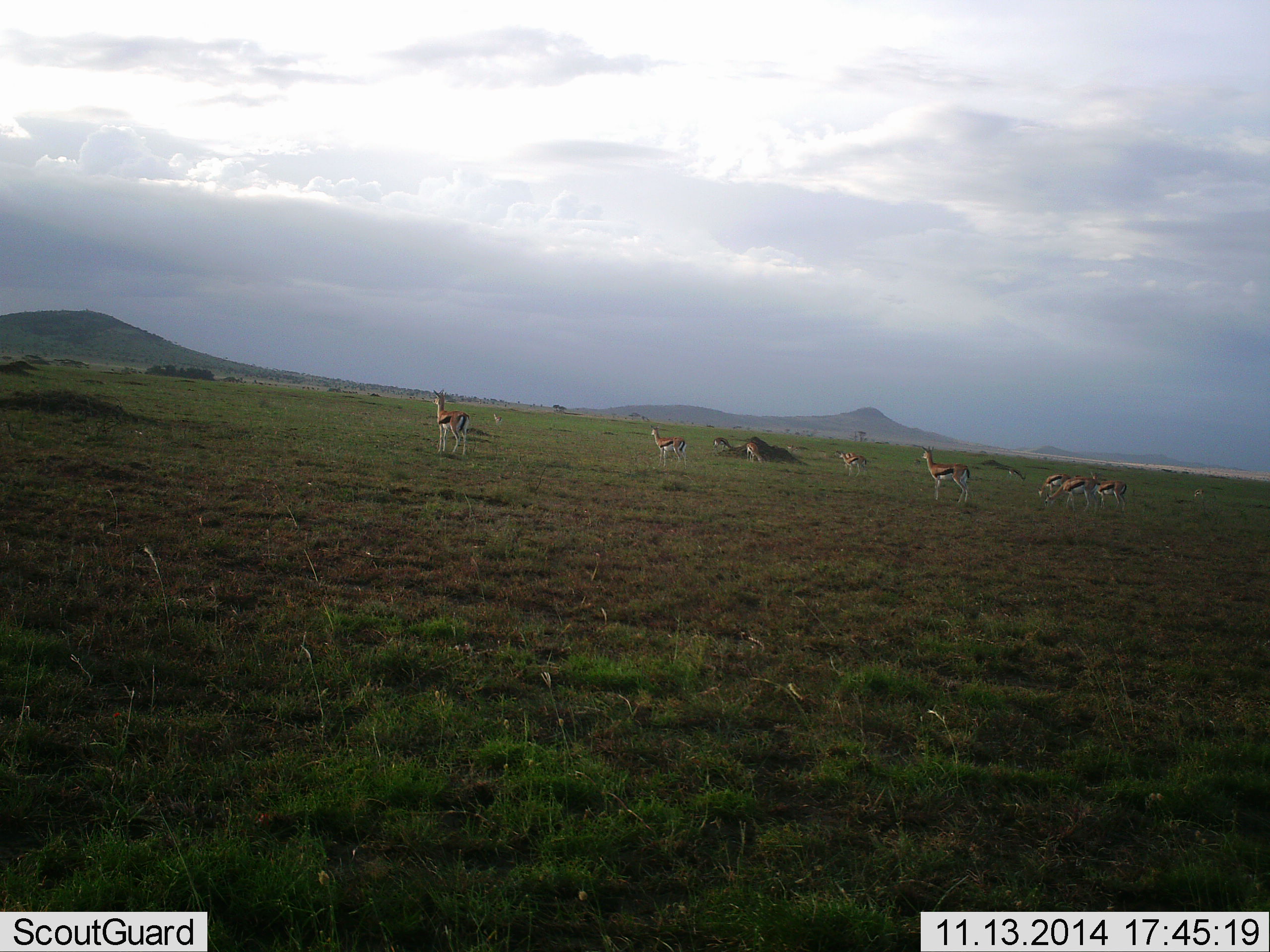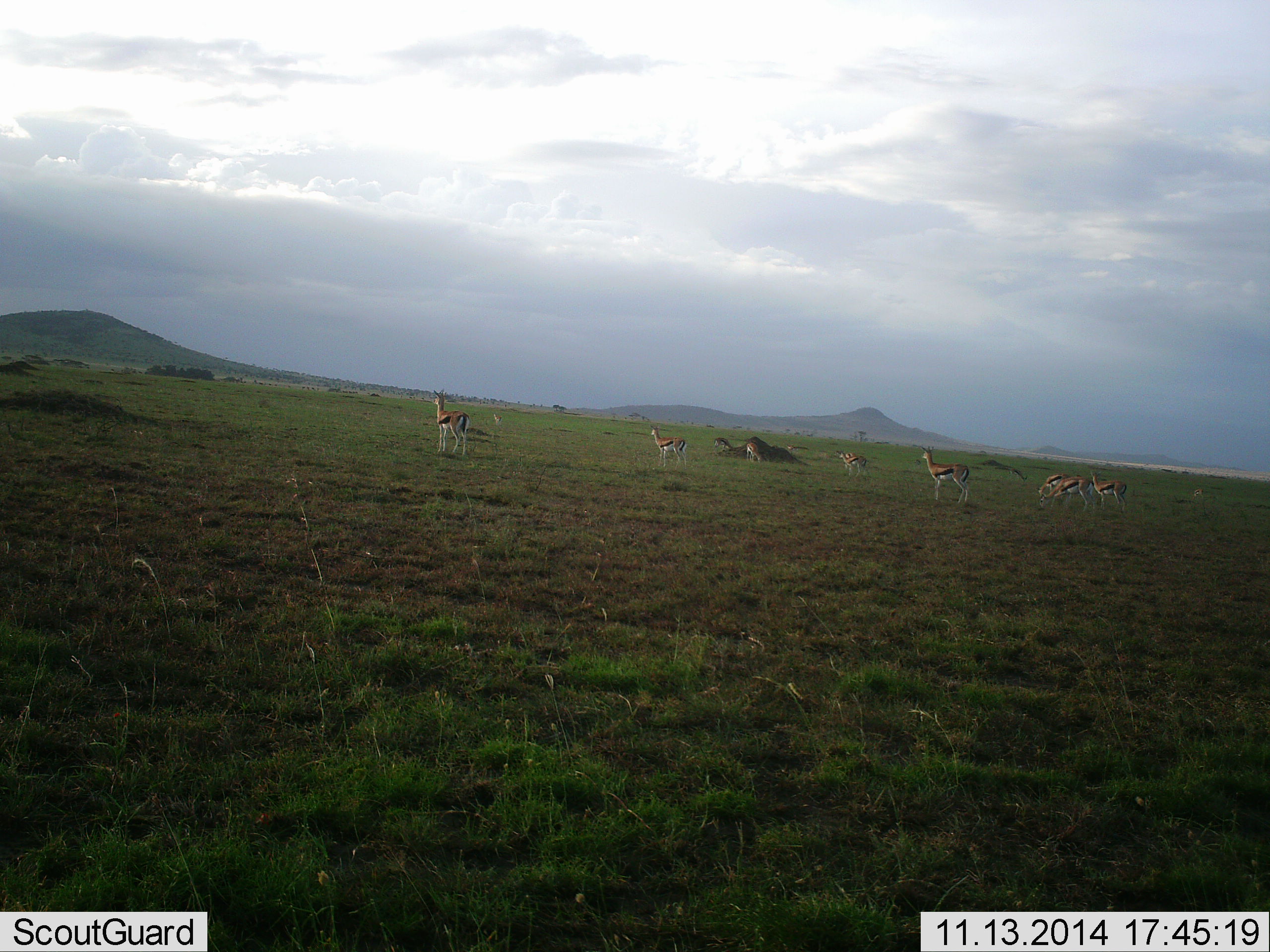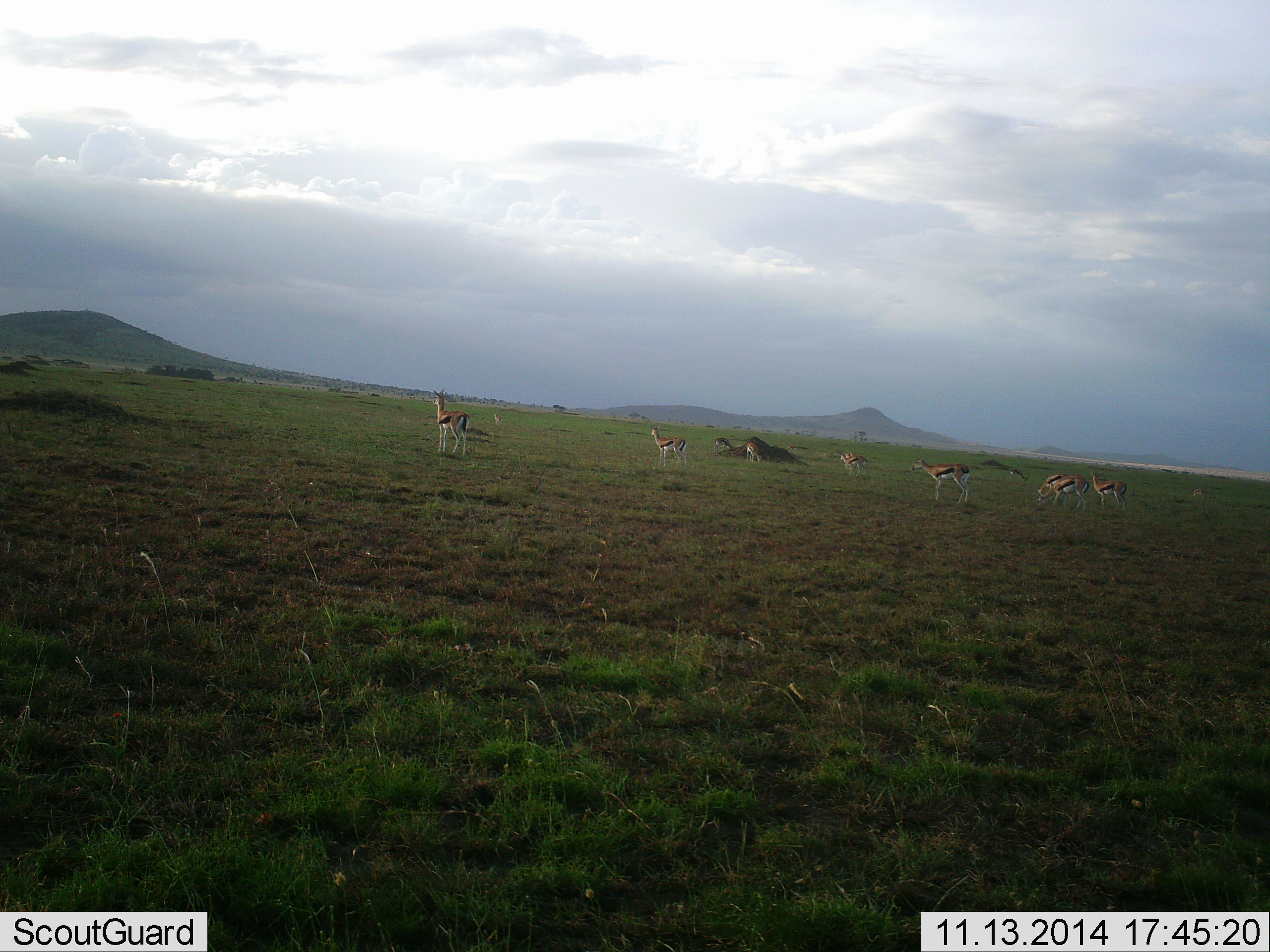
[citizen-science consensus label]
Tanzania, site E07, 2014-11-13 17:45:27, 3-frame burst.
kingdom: Animalia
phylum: Chordata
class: Mammalia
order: Artiodactyla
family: Bovidae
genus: Eudorcas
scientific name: Eudorcas thomsonii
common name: thomson's gazelle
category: gazellethomsons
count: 8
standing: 70%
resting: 0%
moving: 20%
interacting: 0%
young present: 0%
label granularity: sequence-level